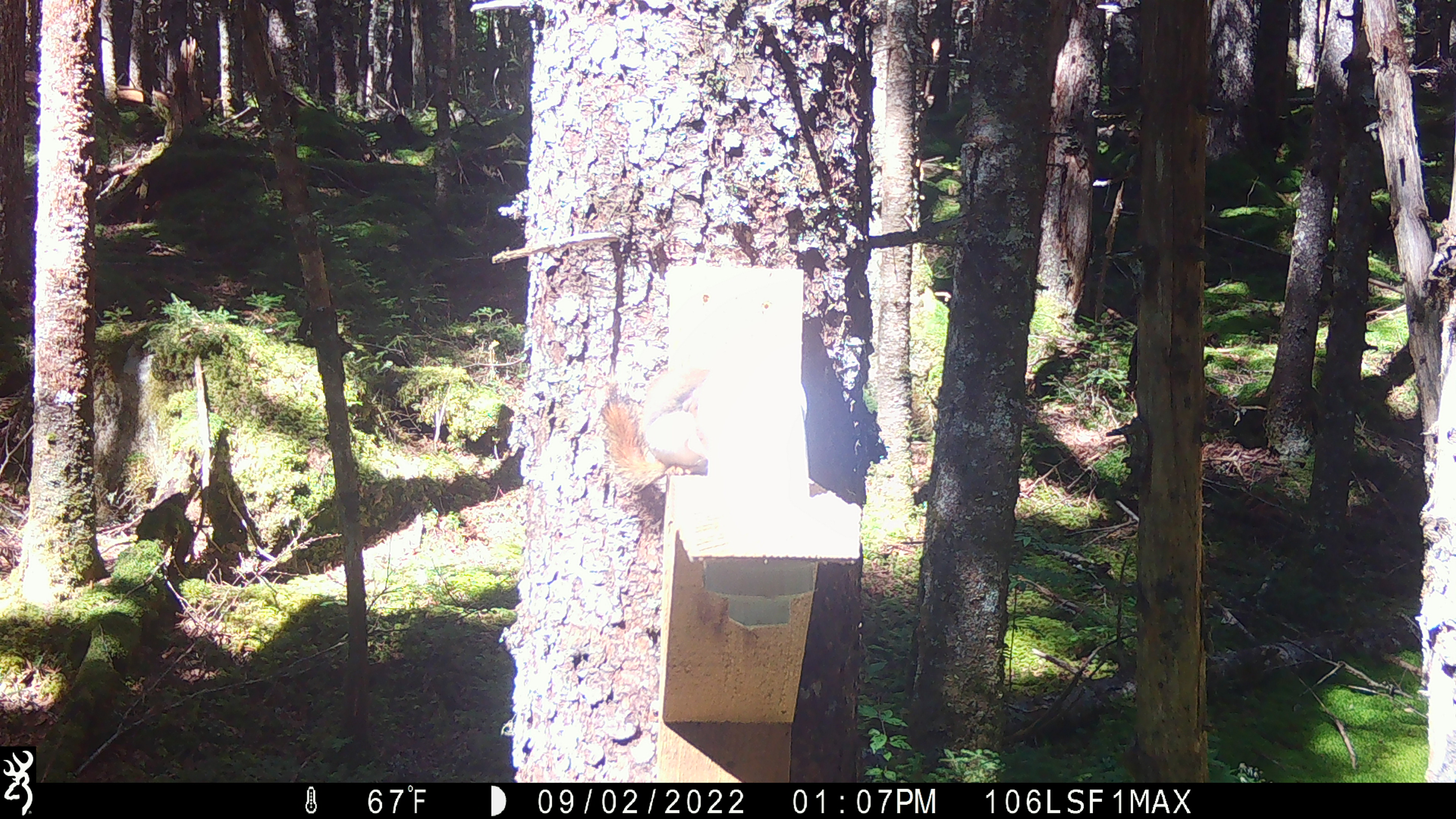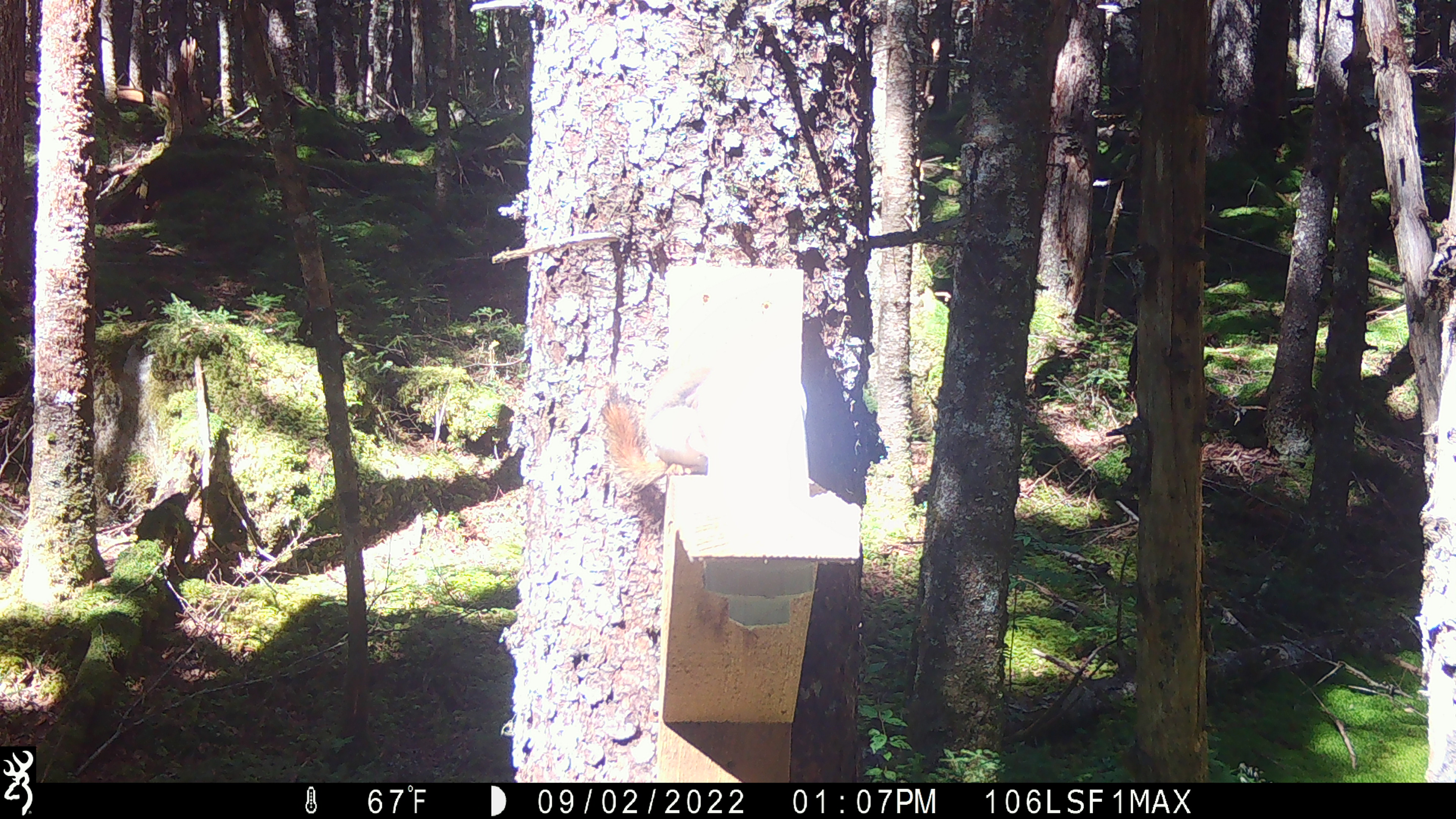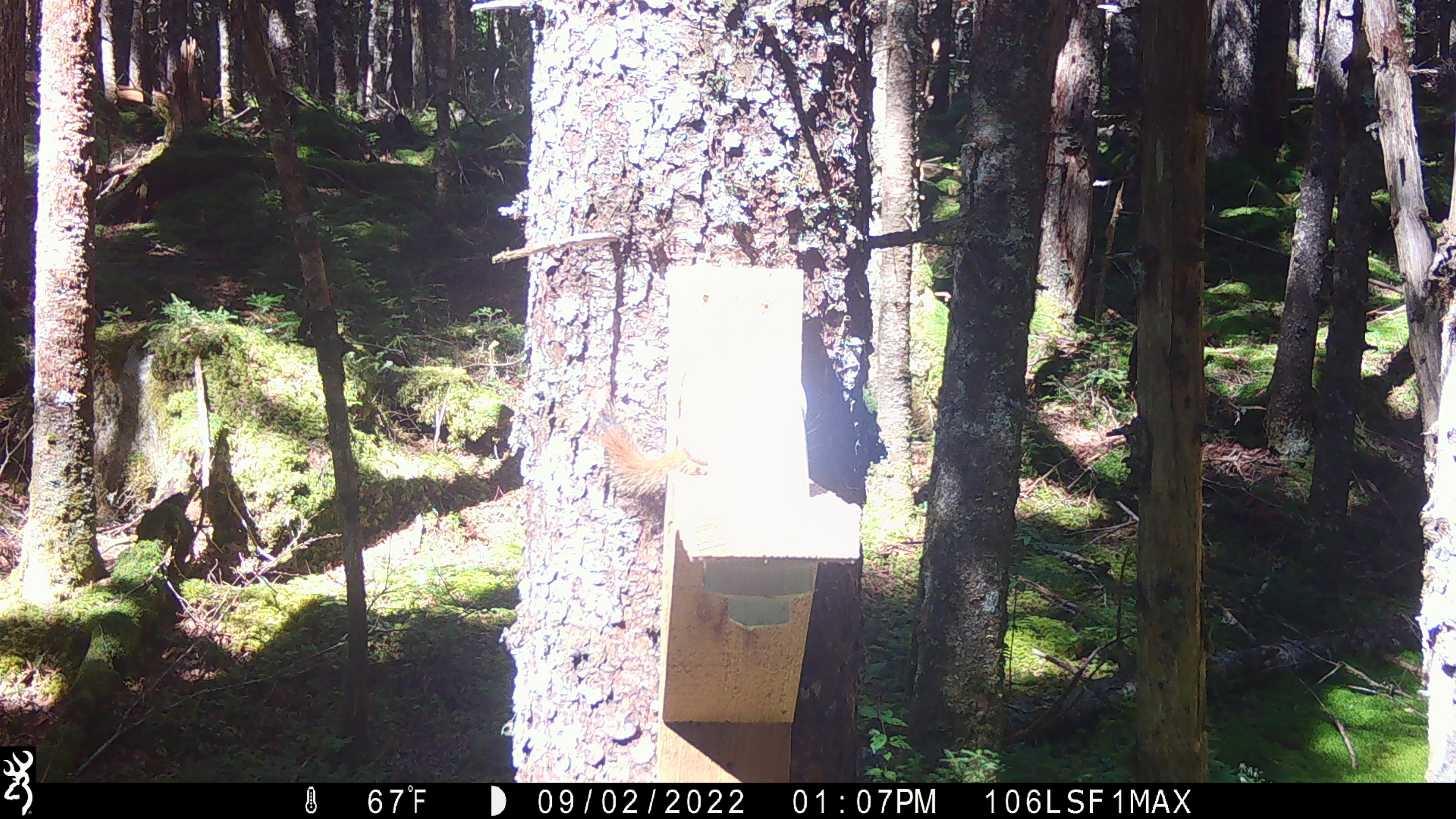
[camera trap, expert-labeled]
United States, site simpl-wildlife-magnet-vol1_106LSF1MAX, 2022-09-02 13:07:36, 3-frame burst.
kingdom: Animalia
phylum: Chordata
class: Mammalia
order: Rodentia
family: Sciuridae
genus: Tamiasciurus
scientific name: Tamiasciurus hudsonicus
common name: red squirrel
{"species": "red squirrel (Tamiasciurus hudsonicus)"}